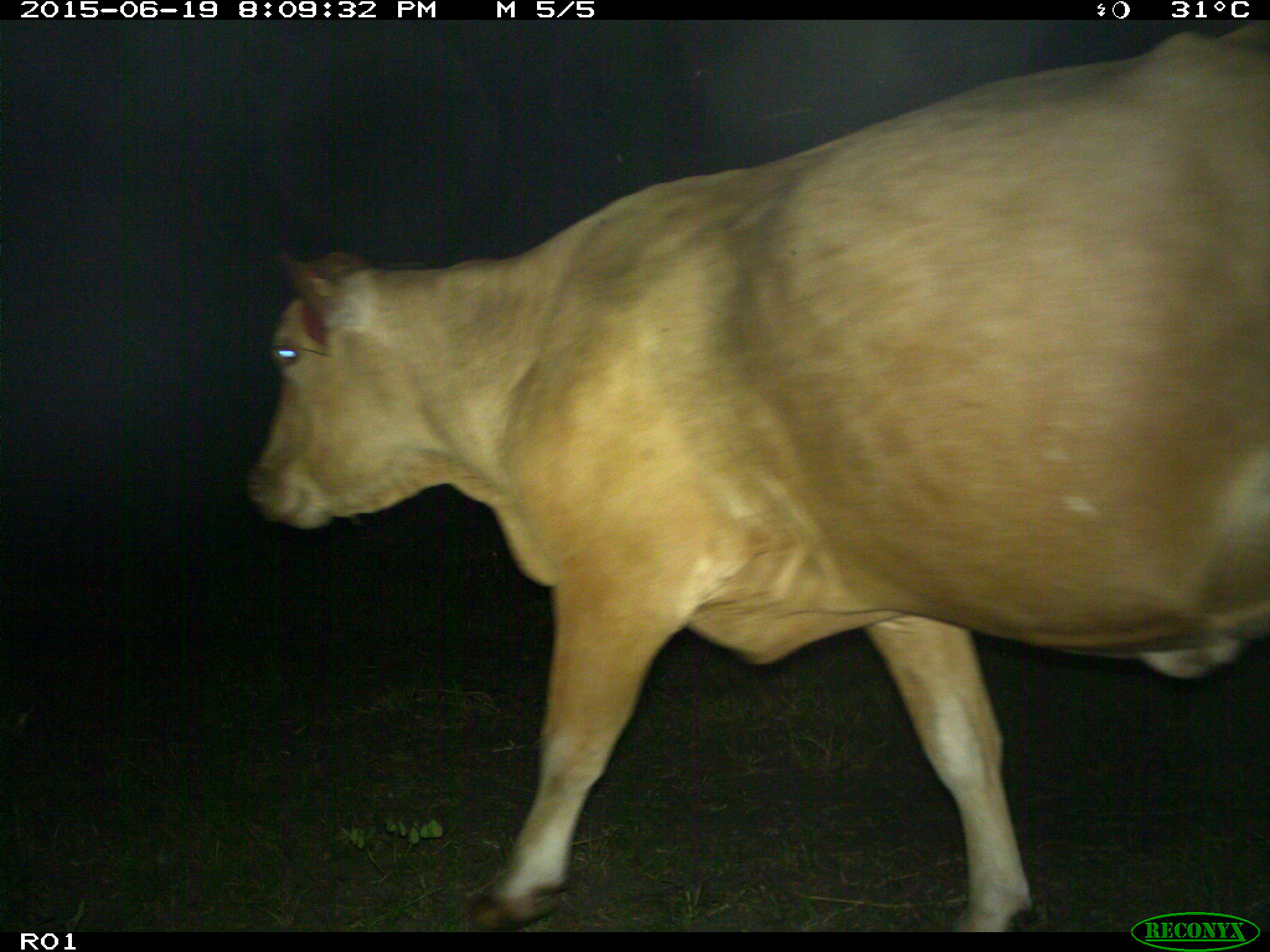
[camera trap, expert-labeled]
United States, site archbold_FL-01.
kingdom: Animalia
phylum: Chordata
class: Mammalia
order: Artiodactyla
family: Bovidae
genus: Bos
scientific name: Bos taurus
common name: domestic cow